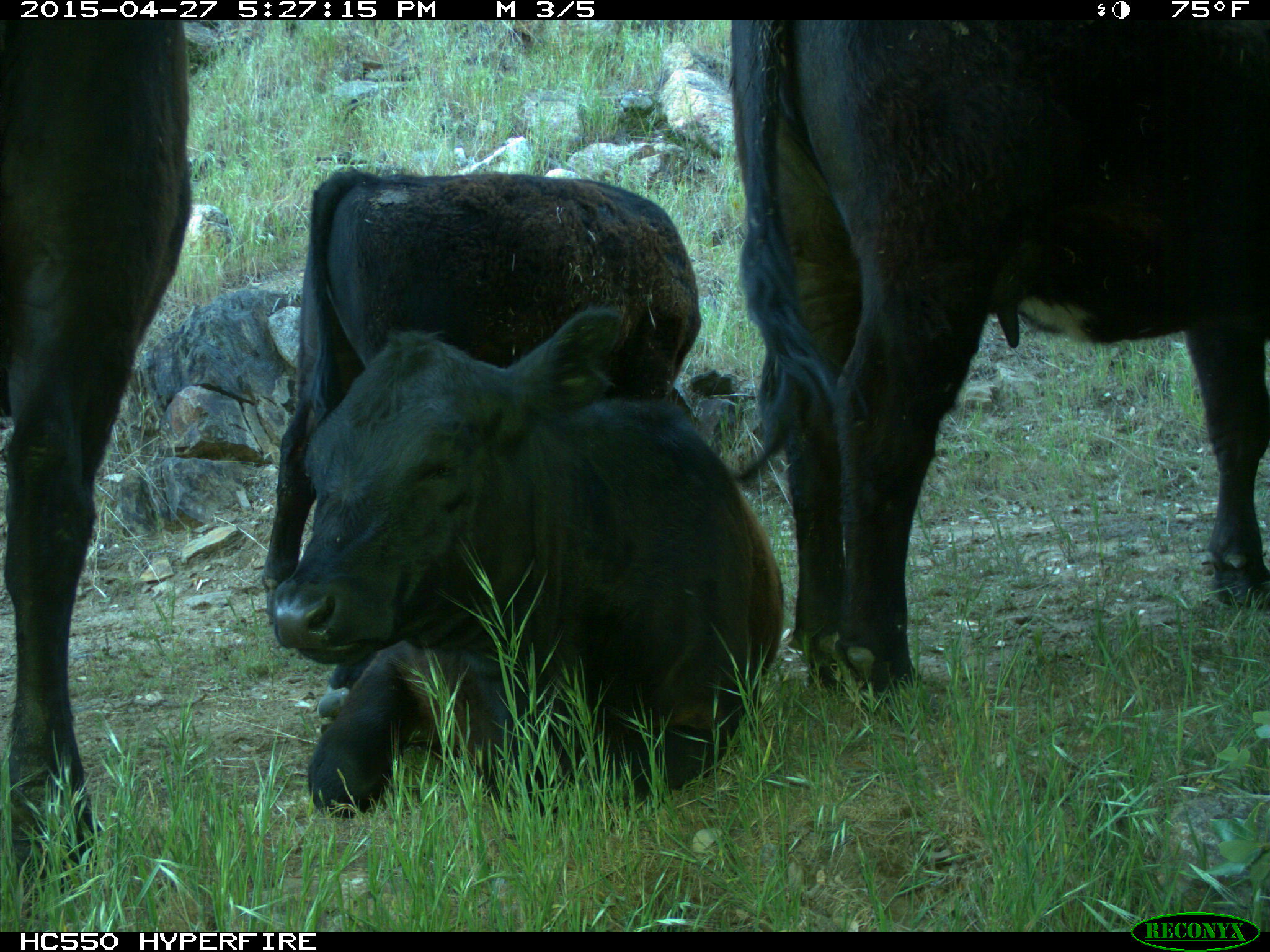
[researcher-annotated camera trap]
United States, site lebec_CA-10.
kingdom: Animalia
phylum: Chordata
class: Mammalia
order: Artiodactyla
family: Bovidae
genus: Bos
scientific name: Bos taurus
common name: domestic cow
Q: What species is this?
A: Bos taurus (domestic cow).